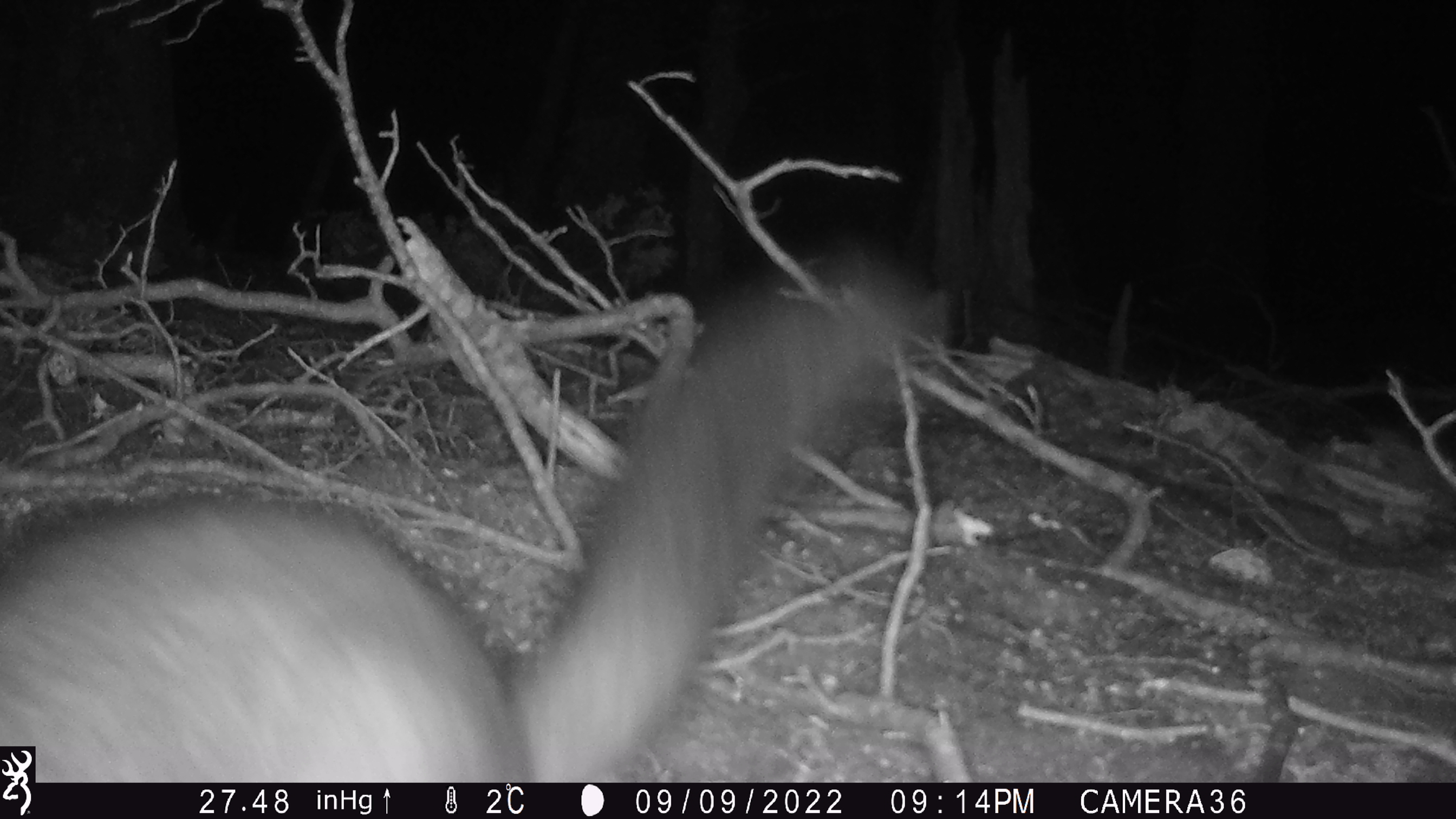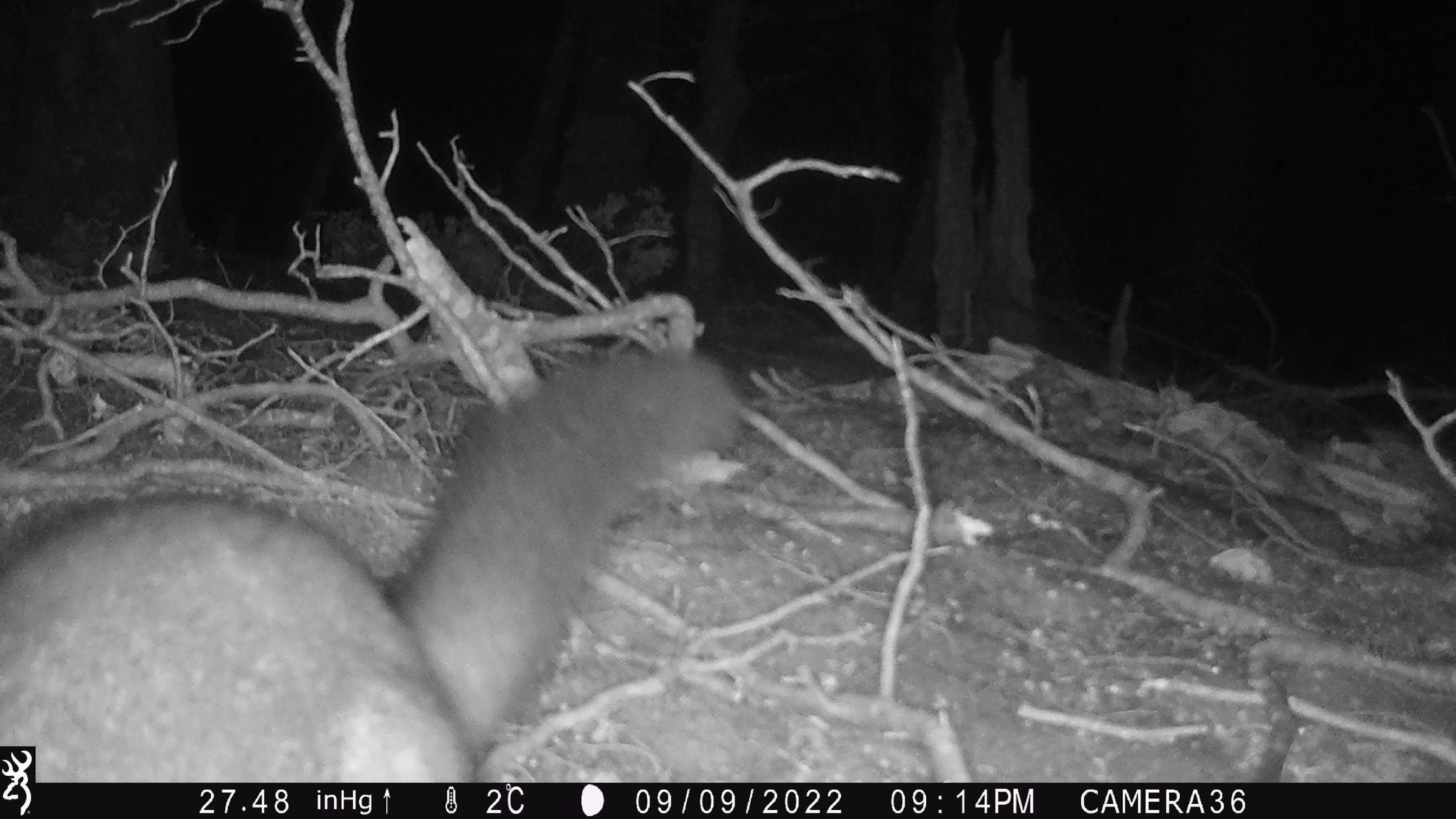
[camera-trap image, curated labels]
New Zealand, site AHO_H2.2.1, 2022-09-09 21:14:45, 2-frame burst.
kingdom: Animalia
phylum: Chordata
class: Mammalia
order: Diprotodontia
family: Phalangeridae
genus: Trichosurus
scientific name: Trichosurus vulpecula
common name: common brushtail possum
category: possum